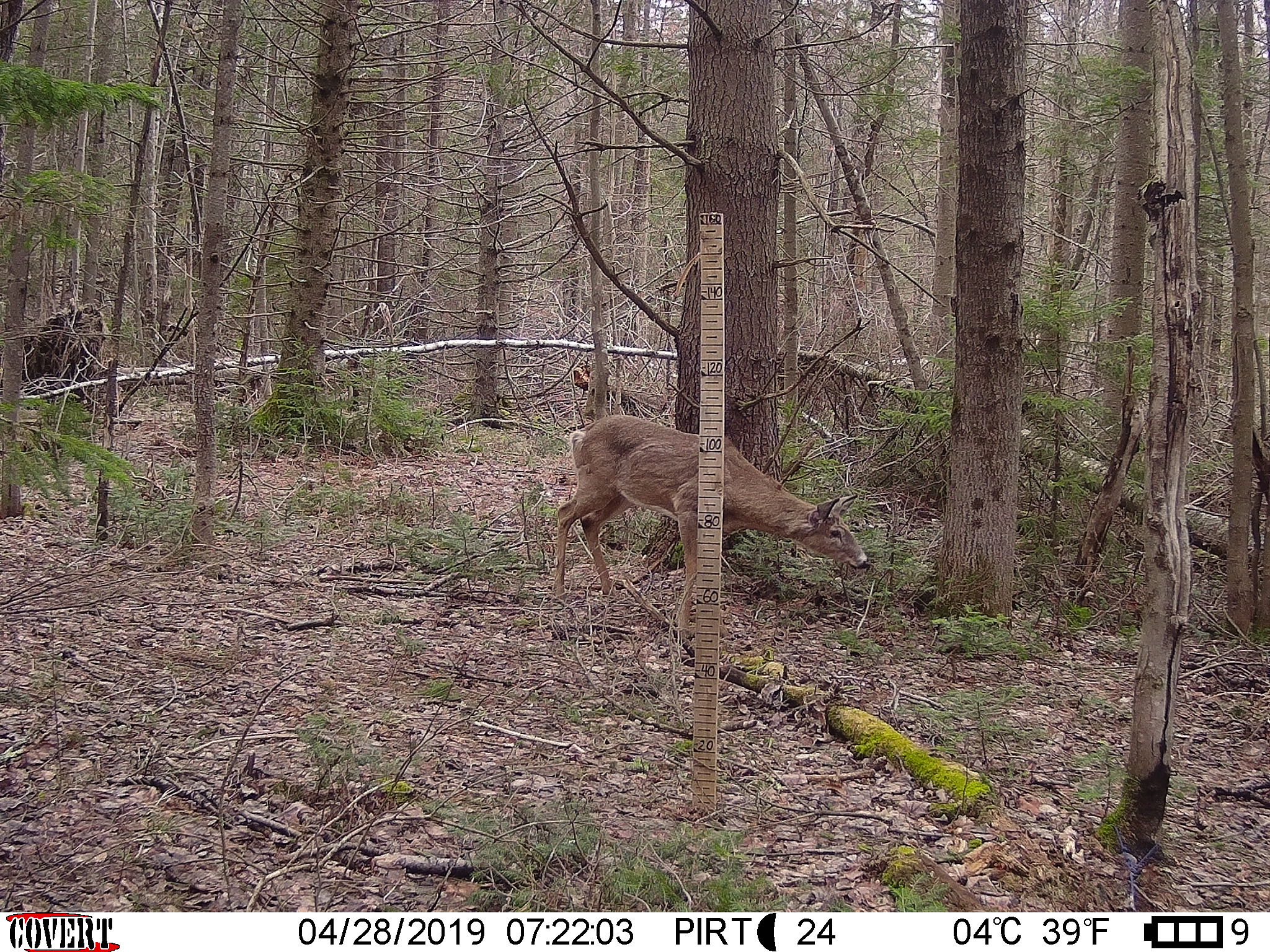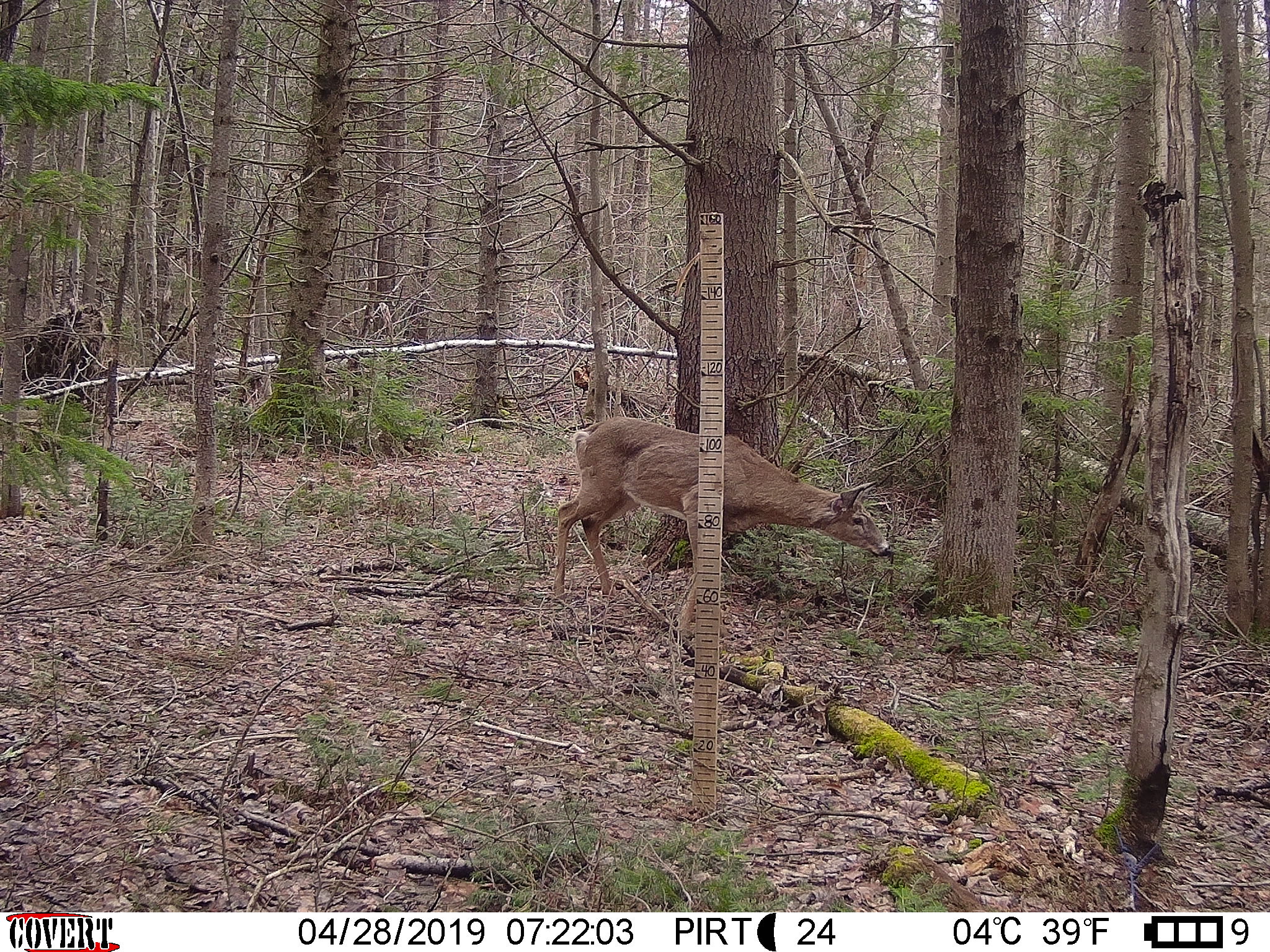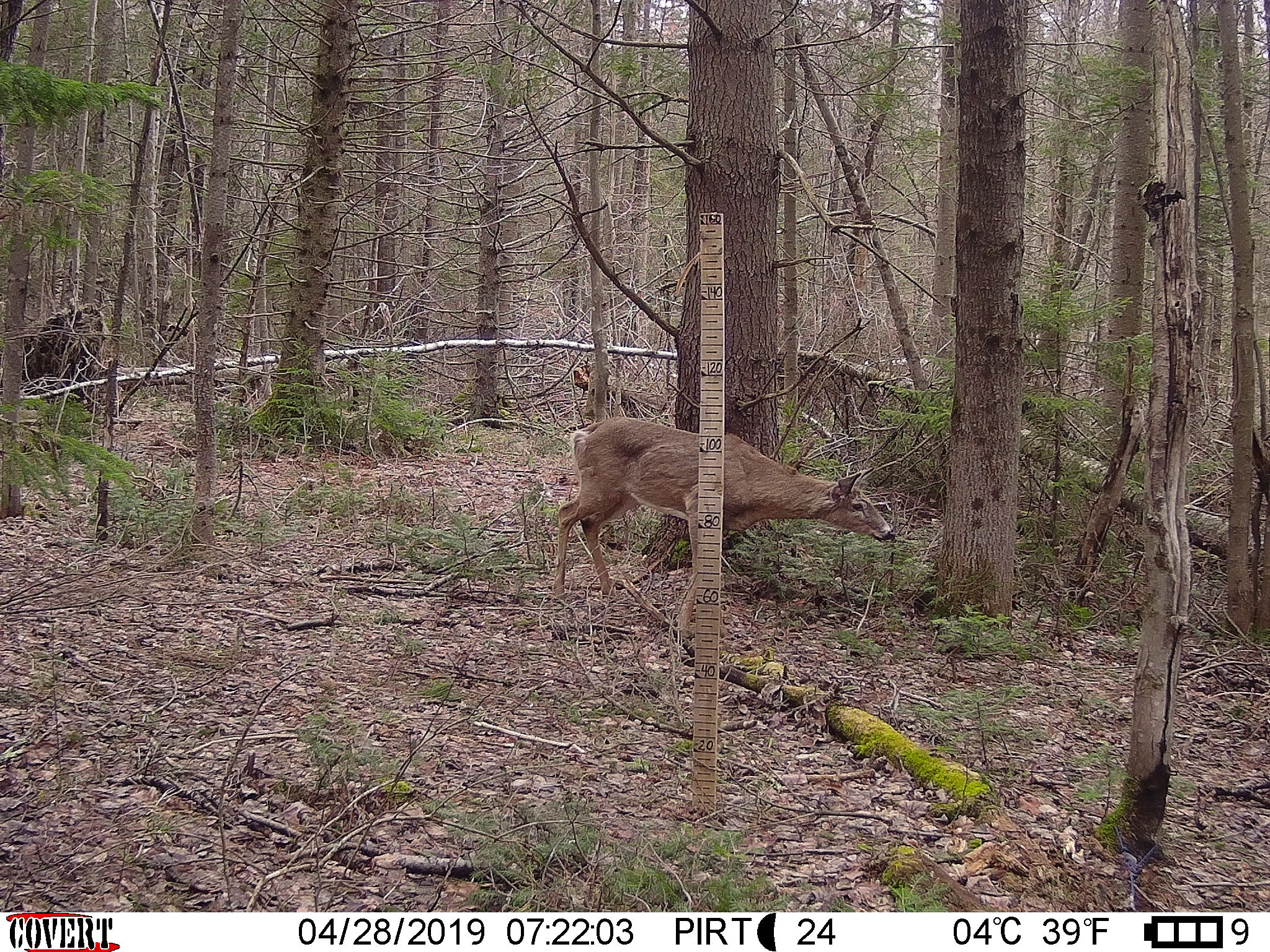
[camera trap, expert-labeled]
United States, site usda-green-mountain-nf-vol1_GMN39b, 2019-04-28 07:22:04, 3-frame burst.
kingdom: Animalia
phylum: Chordata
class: Mammalia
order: Artiodactyla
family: Cervidae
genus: Odocoileus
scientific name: Odocoileus virginianus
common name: white-tailed deer